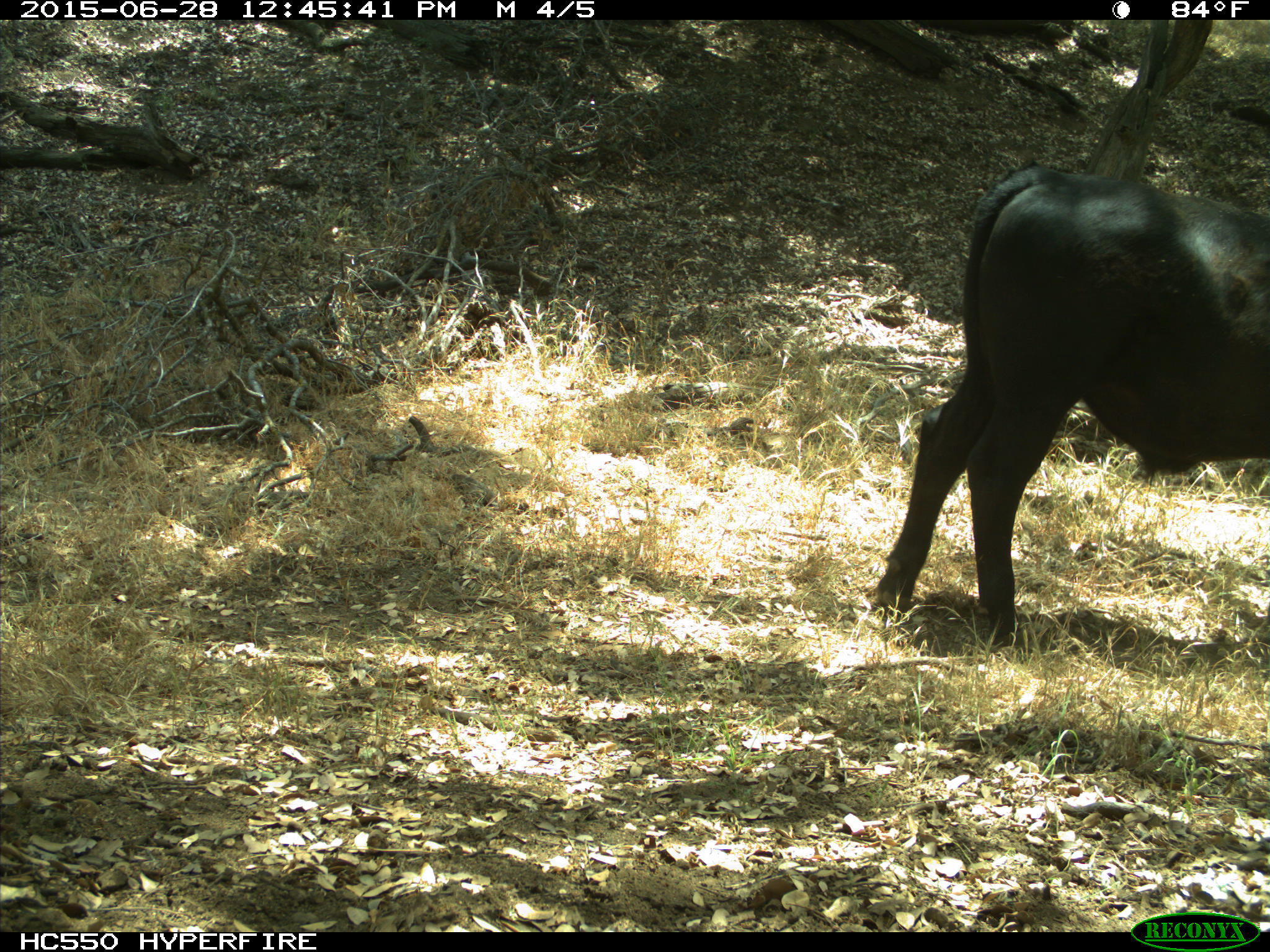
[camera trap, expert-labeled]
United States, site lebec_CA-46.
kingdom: Animalia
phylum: Chordata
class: Mammalia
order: Artiodactyla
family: Bovidae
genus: Bos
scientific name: Bos taurus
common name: domestic cow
Bos taurus (domestic cow).